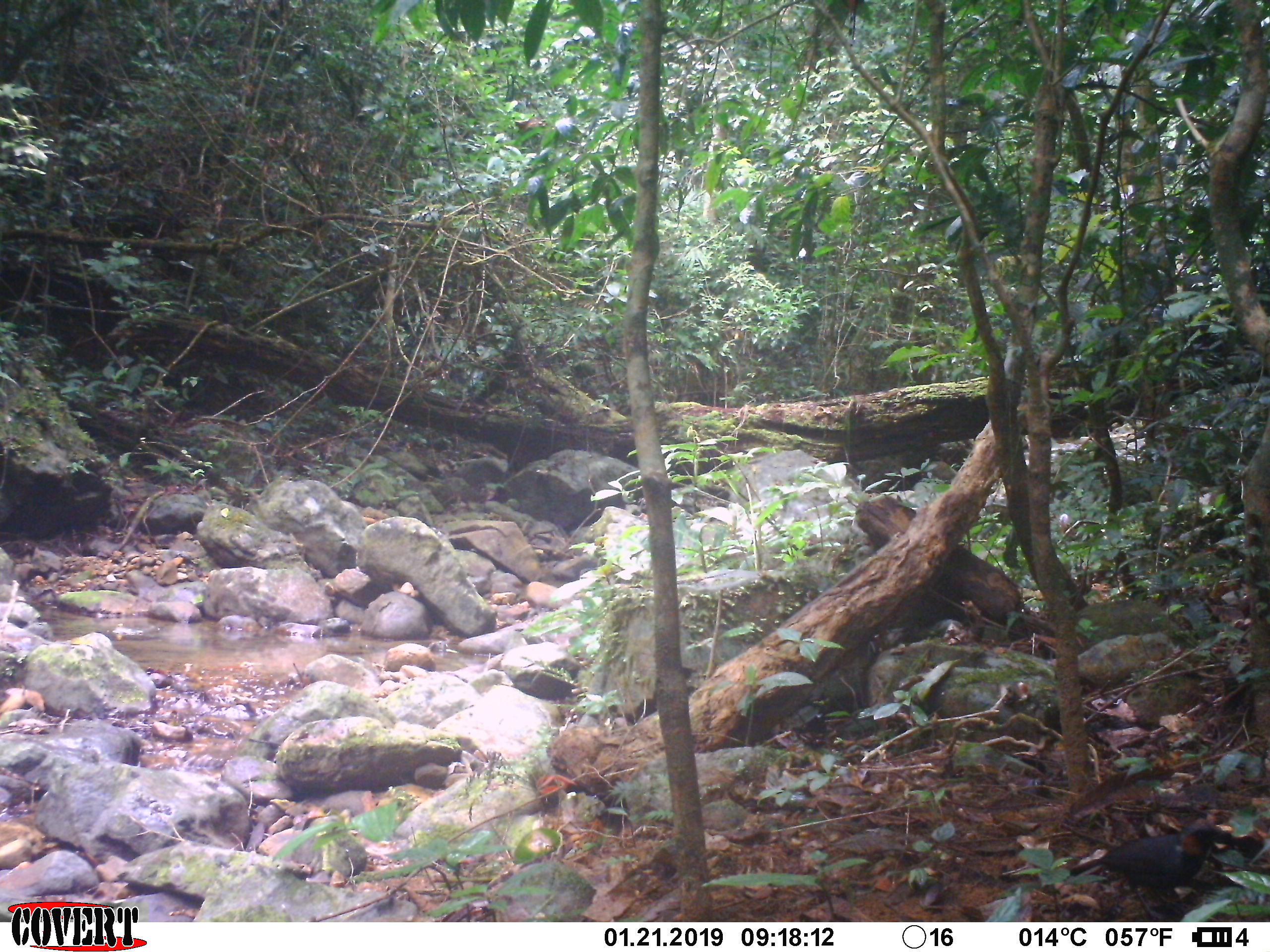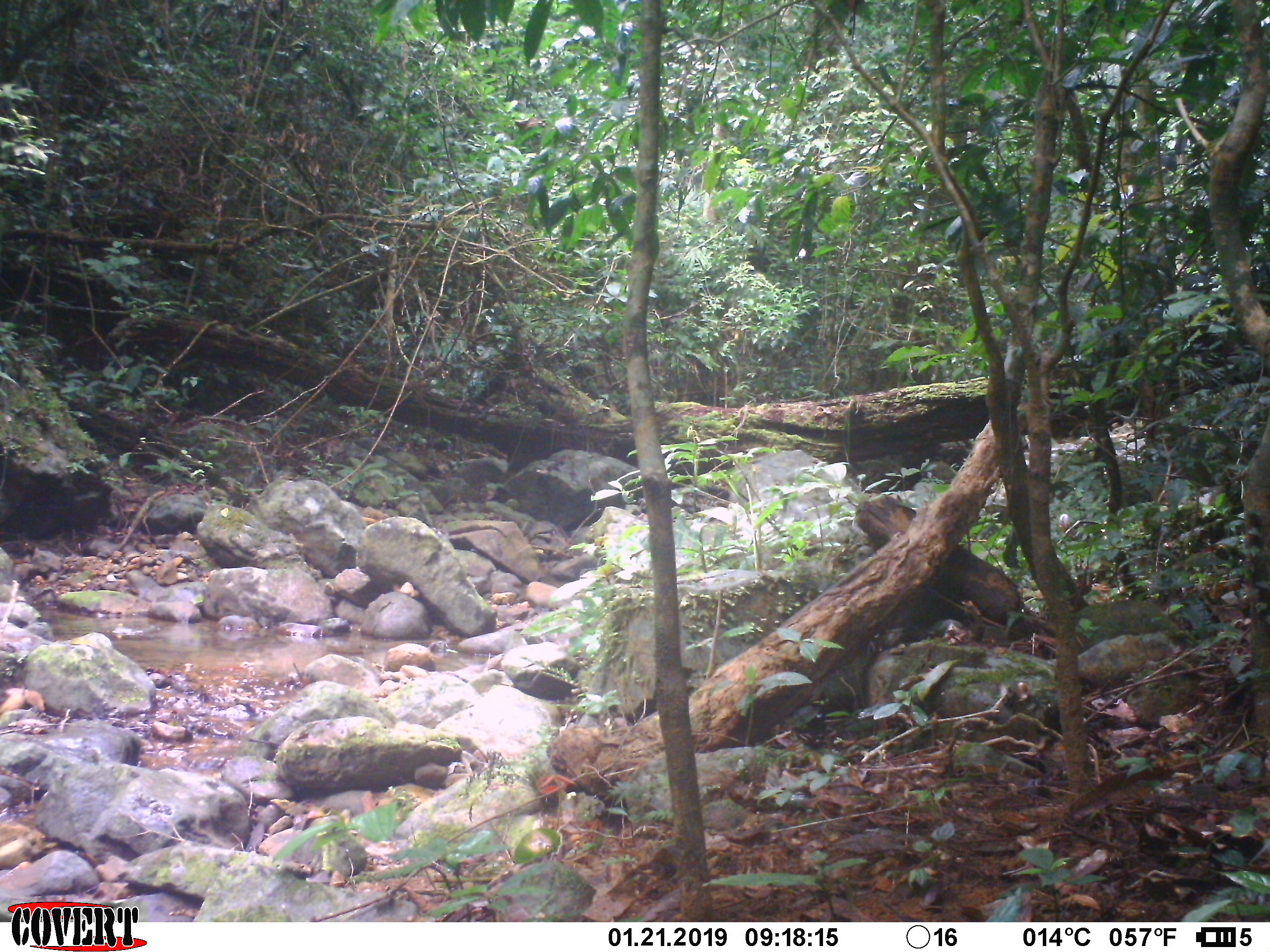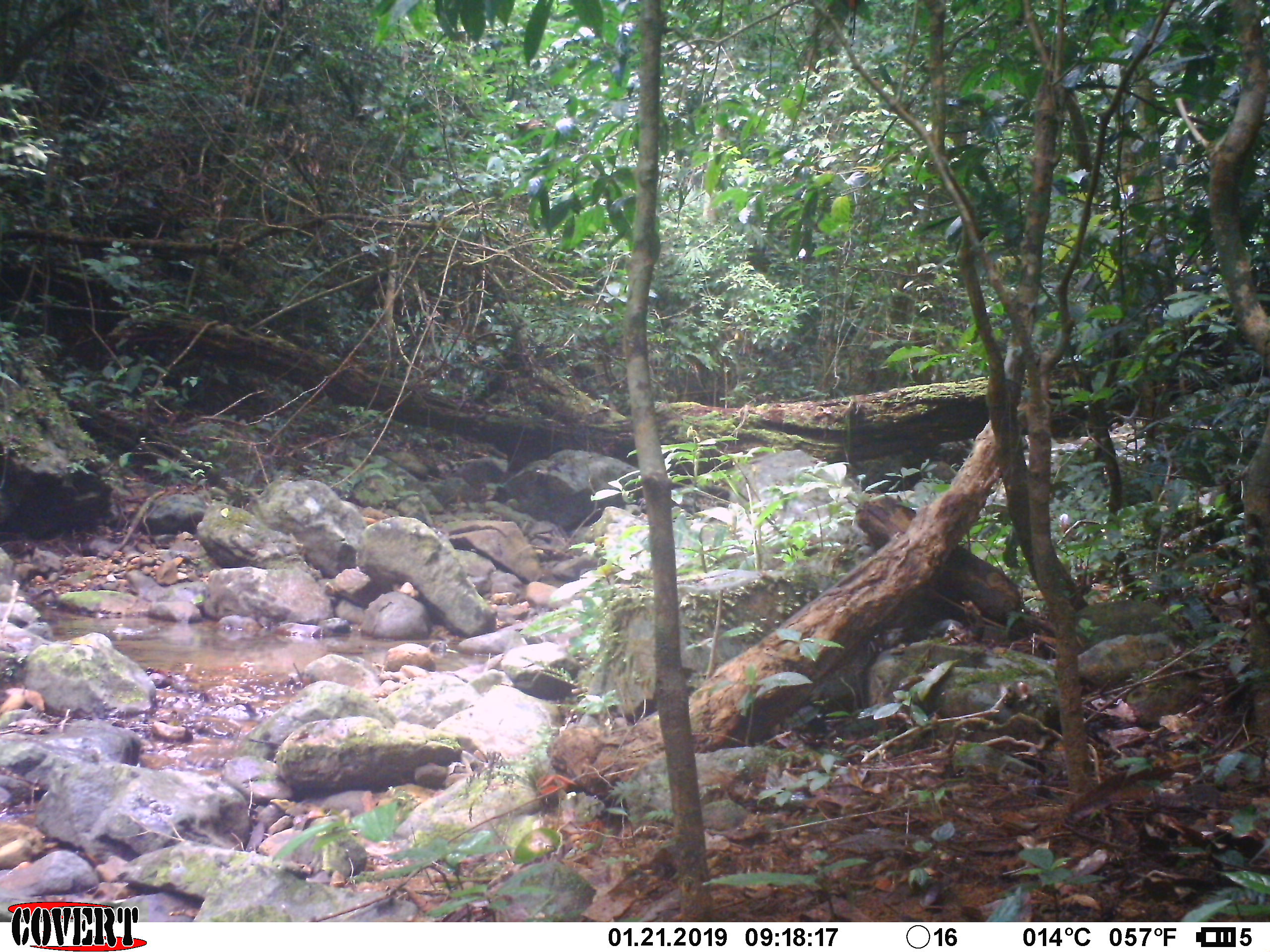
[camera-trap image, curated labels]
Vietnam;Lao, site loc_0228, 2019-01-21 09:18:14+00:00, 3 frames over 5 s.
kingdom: Animalia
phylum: Chordata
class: Aves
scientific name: Aves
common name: bird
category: unidentified bird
Unidentified bird (bird) (Aves). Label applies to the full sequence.